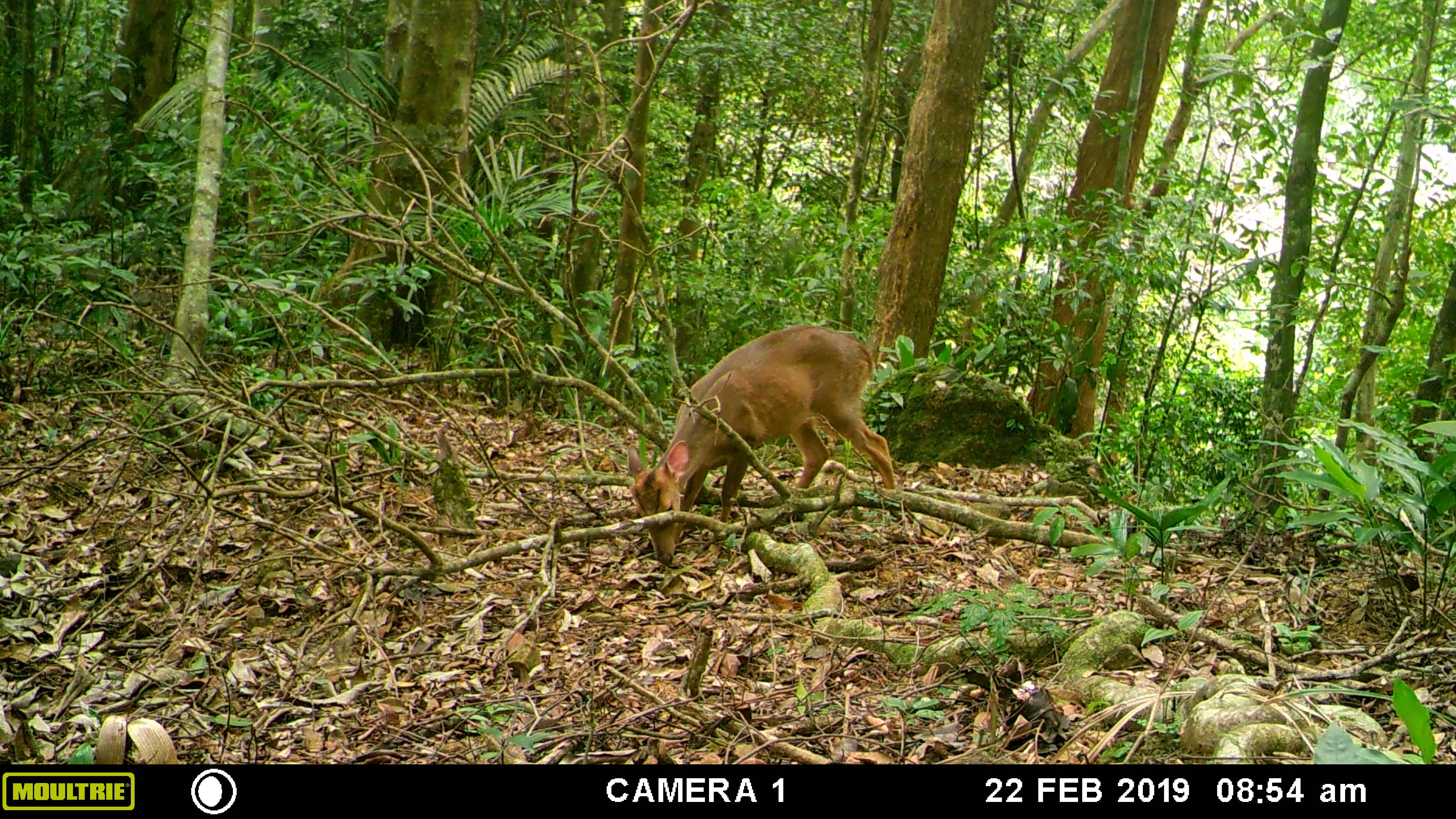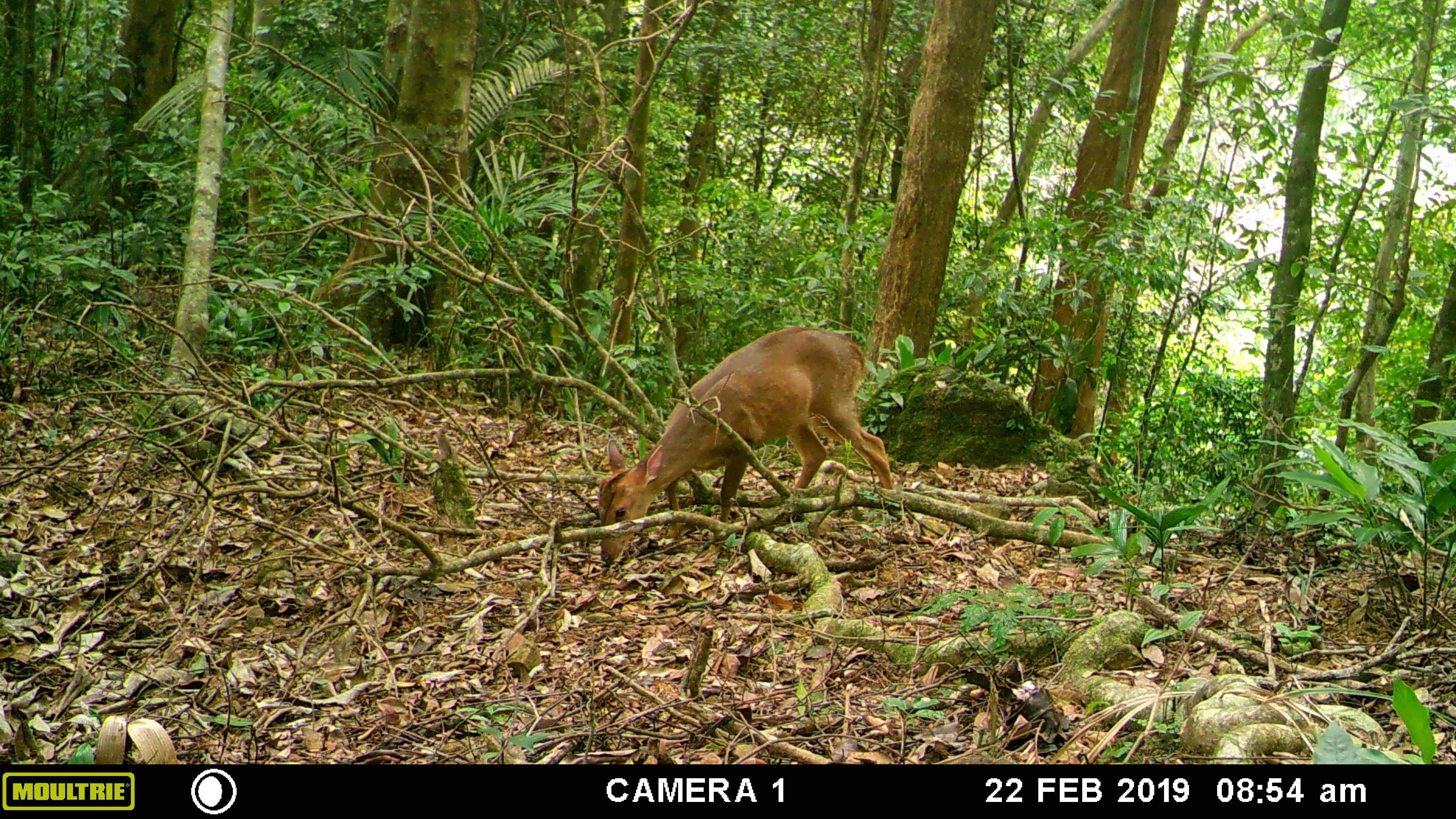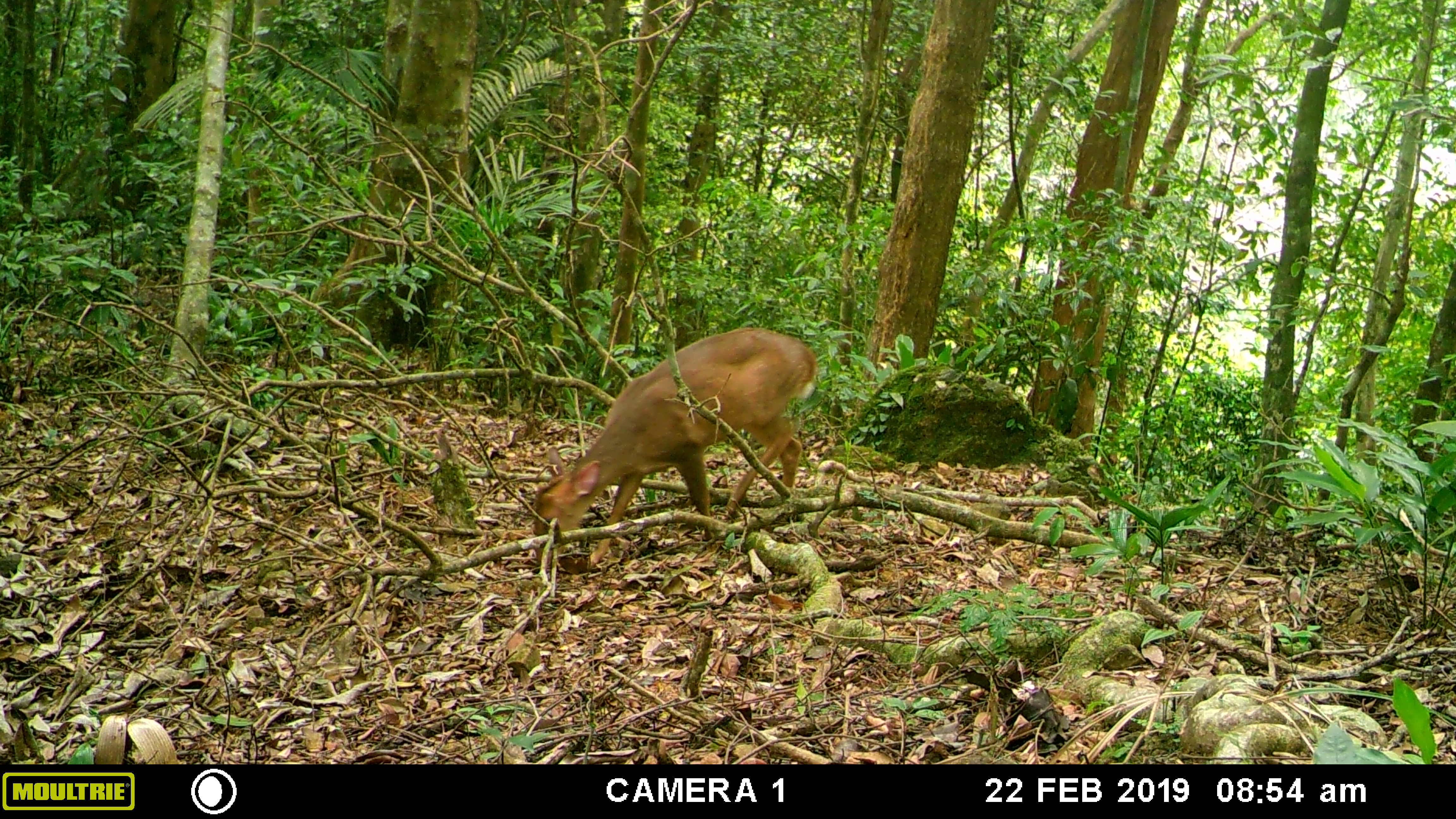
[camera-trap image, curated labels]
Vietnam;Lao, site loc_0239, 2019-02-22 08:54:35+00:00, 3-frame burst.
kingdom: Animalia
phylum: Chordata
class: Mammalia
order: Artiodactyla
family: Cervidae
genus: Muntiacus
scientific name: Muntiacus vuquangensis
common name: large-antlered muntjac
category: large antlered muntjac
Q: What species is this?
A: Large antlered muntjac (large-antlered muntjac) (Muntiacus vuquangensis).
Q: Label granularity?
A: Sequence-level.